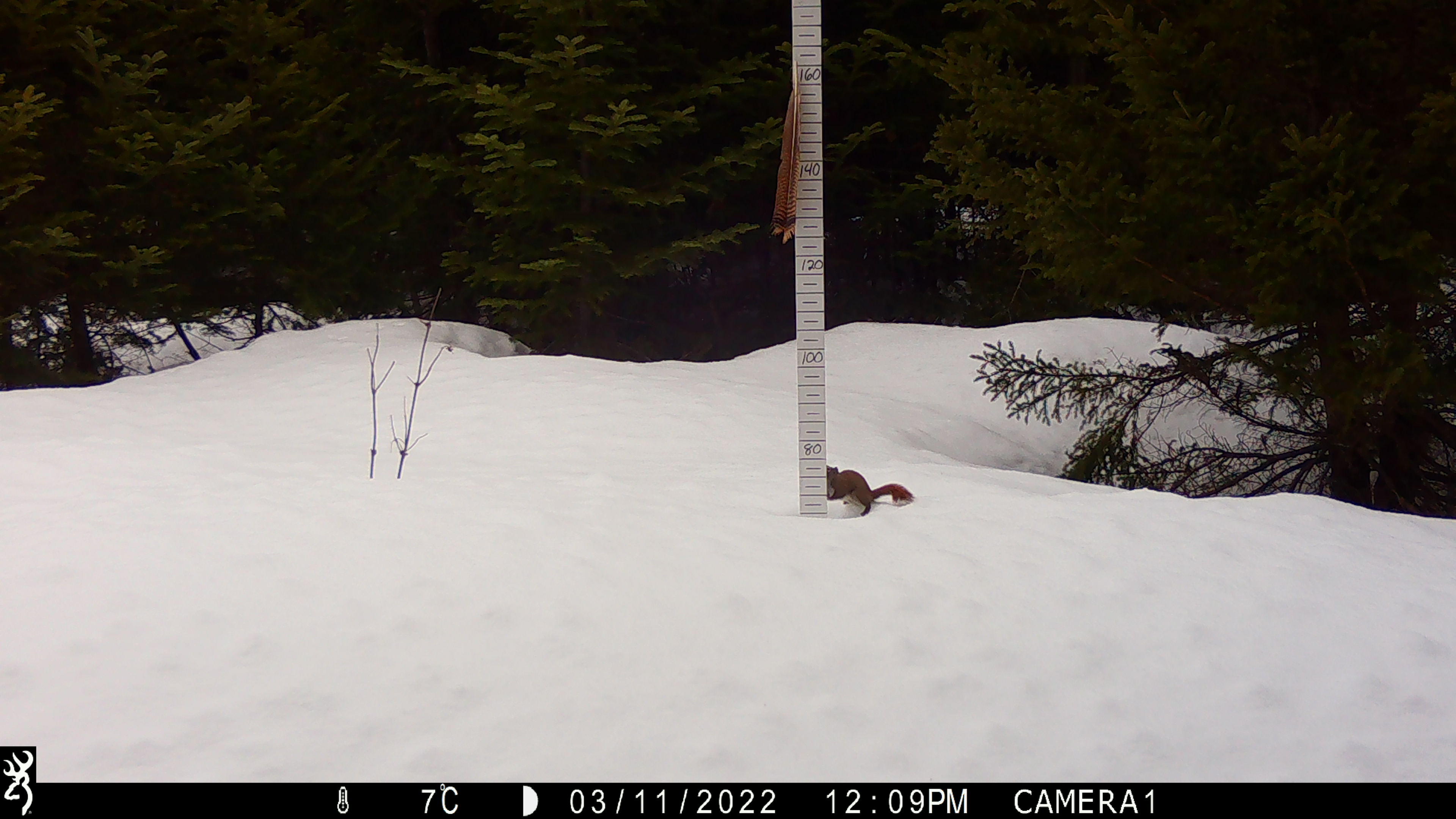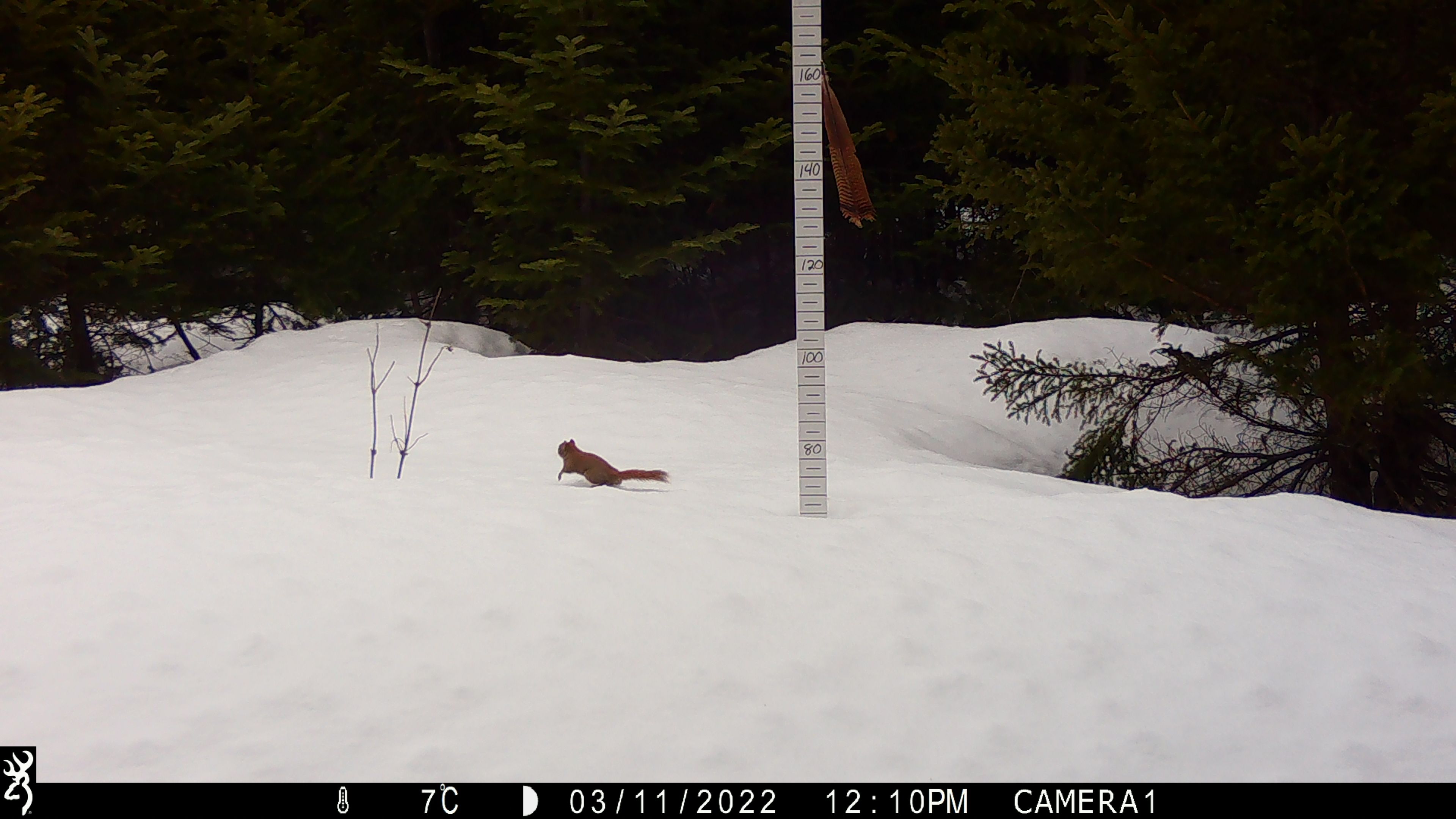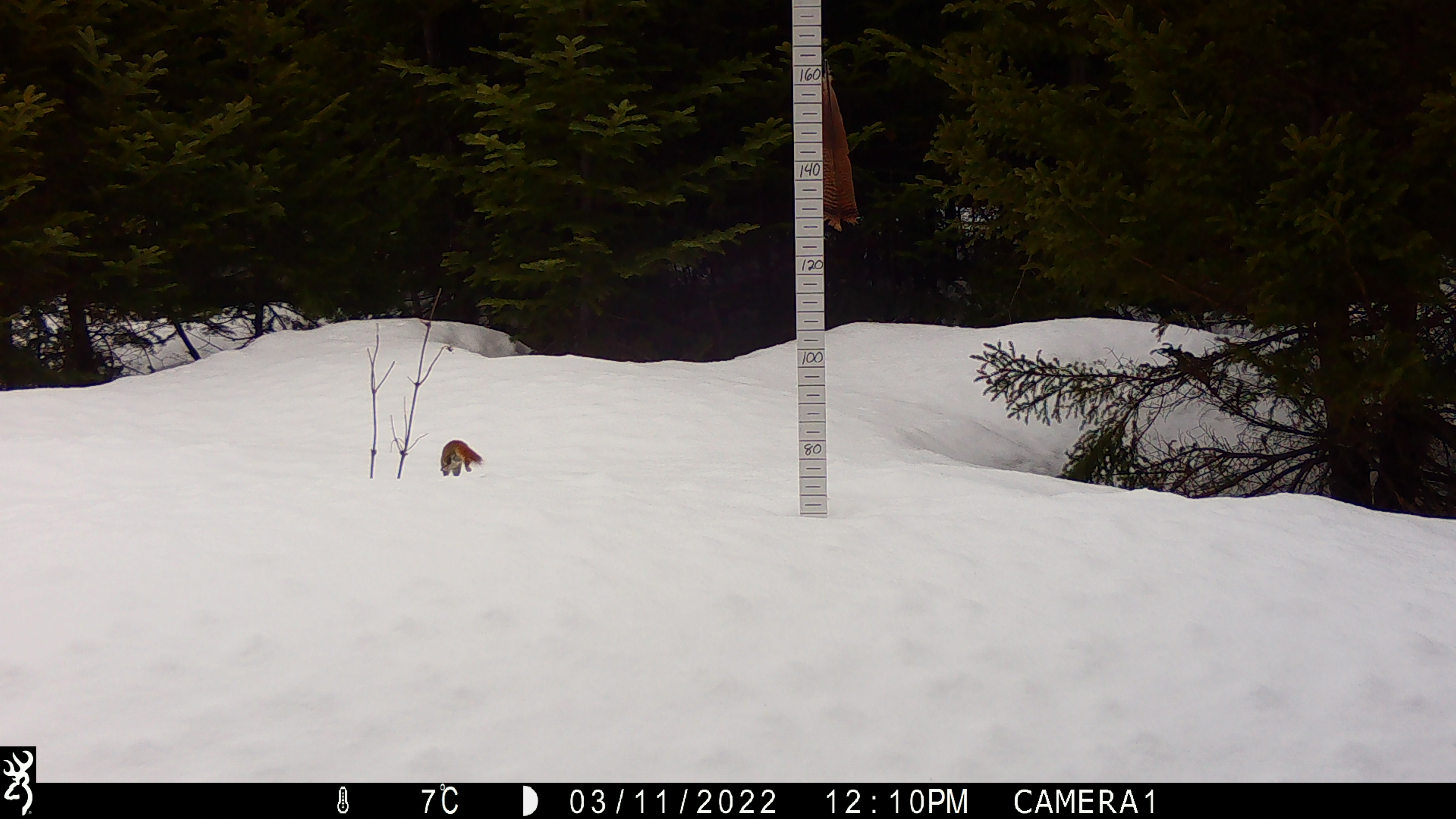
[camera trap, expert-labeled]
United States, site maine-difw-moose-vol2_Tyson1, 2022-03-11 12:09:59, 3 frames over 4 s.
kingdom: Animalia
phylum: Chordata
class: Mammalia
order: Rodentia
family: Sciuridae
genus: Tamiasciurus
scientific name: Tamiasciurus hudsonicus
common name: red squirrel